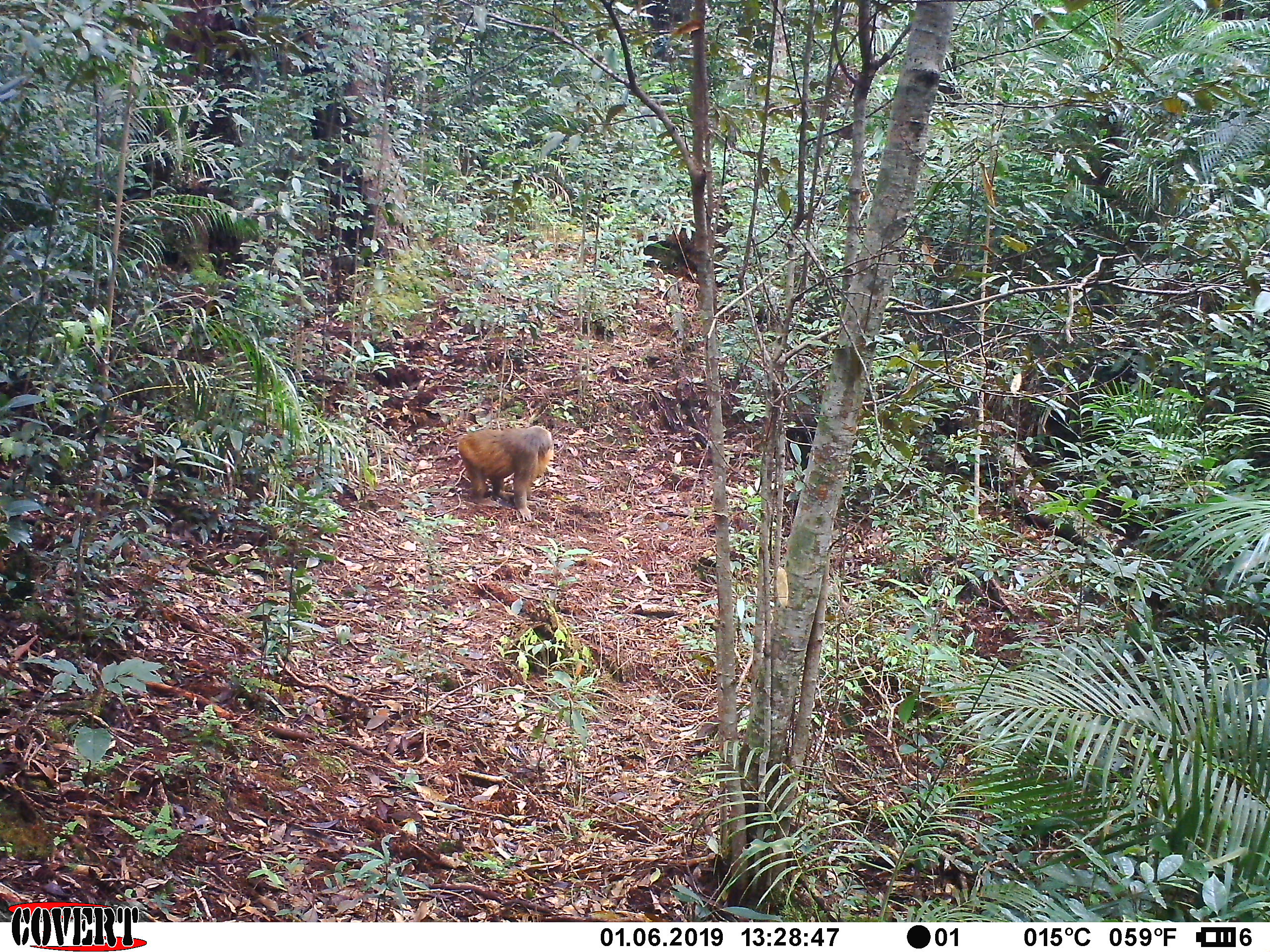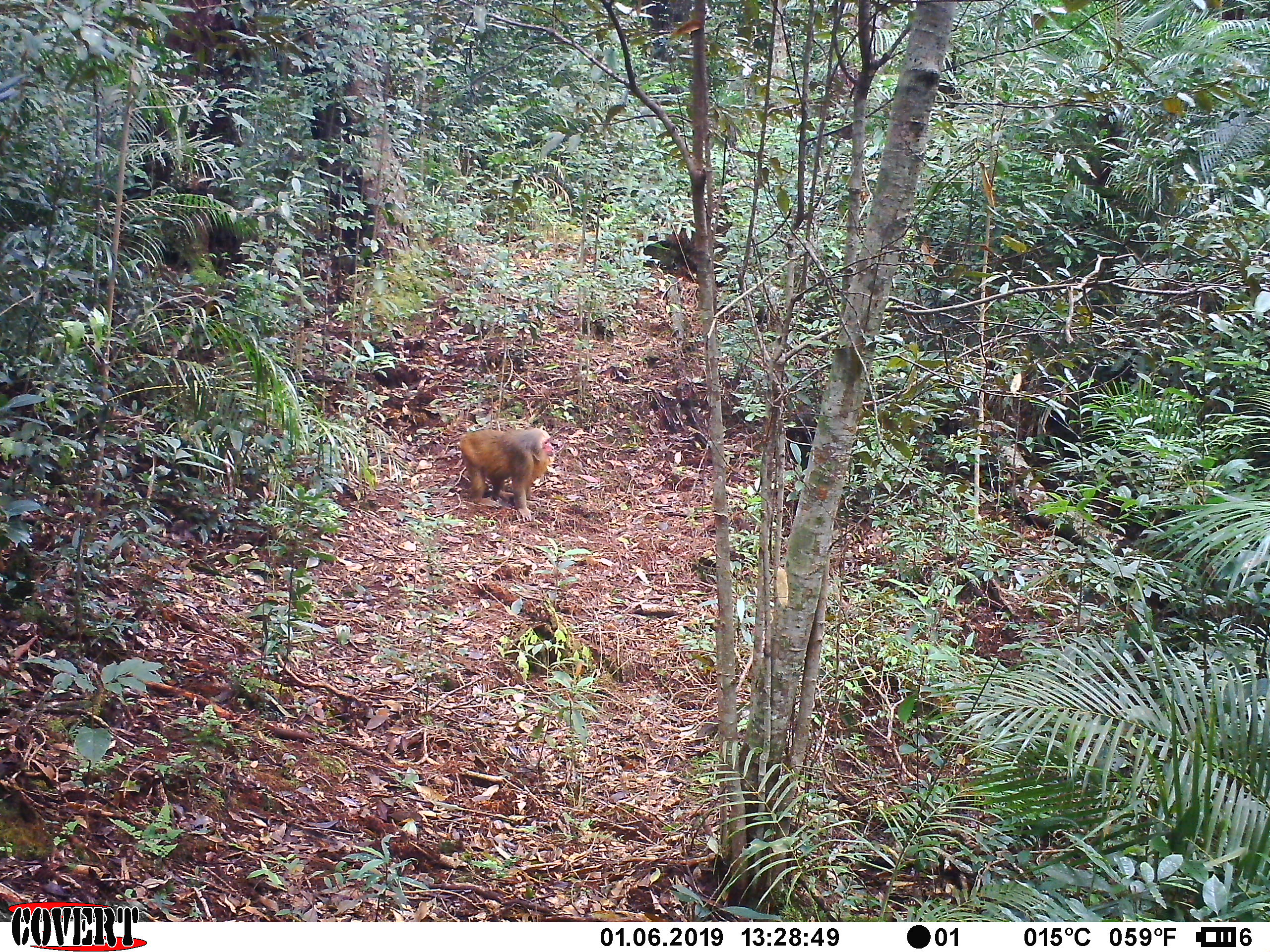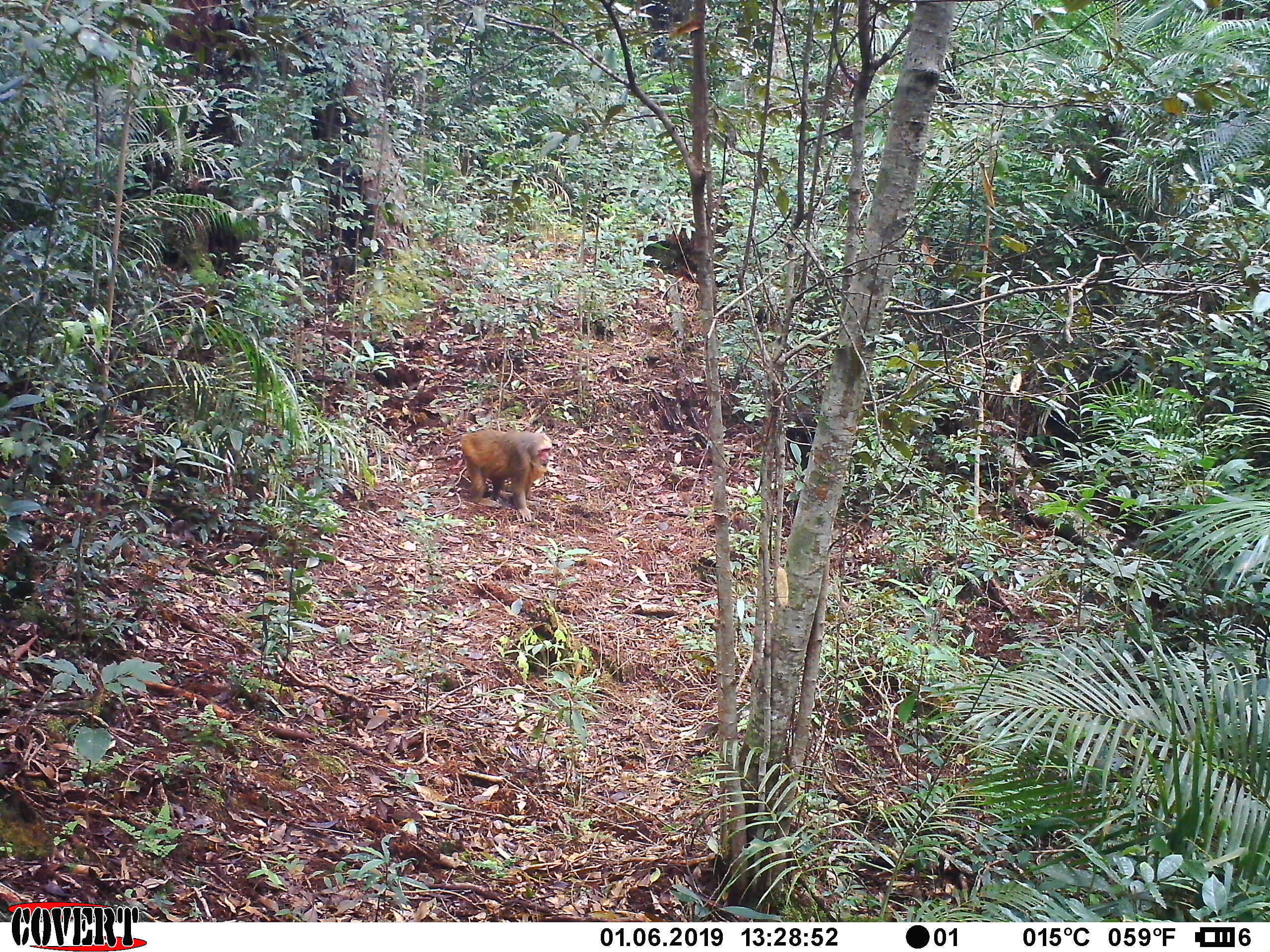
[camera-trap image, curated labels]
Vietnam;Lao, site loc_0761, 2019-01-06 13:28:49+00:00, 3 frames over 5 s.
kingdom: Animalia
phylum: Chordata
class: Mammalia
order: Primates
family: Cercopithecidae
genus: Macaca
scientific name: Macaca arctoides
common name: stump-tailed macaque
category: stump tailed macaque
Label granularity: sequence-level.